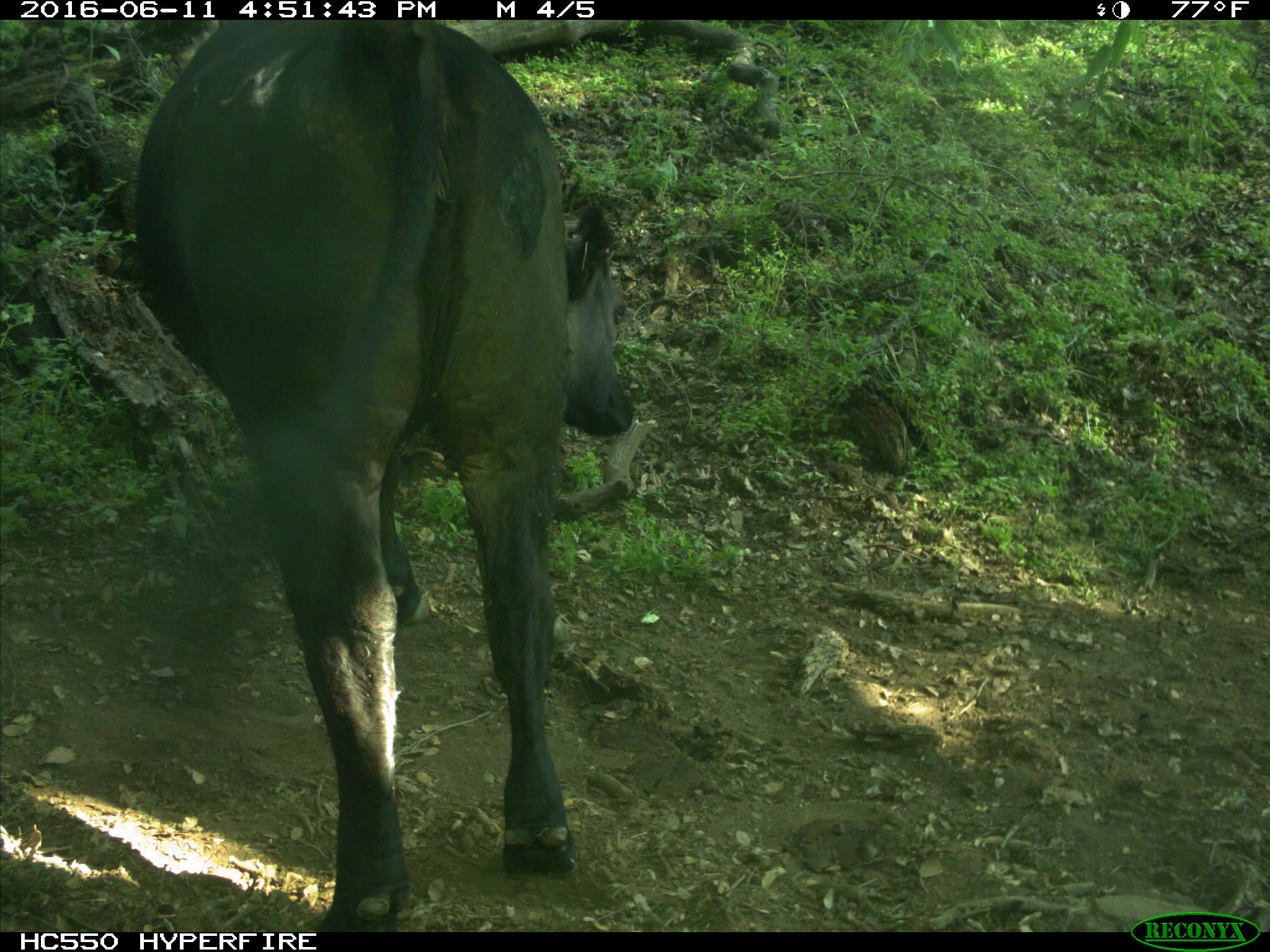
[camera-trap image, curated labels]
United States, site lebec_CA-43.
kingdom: Animalia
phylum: Chordata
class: Mammalia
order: Artiodactyla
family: Bovidae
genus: Bos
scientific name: Bos taurus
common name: domestic cow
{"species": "Bos taurus (domestic cow)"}